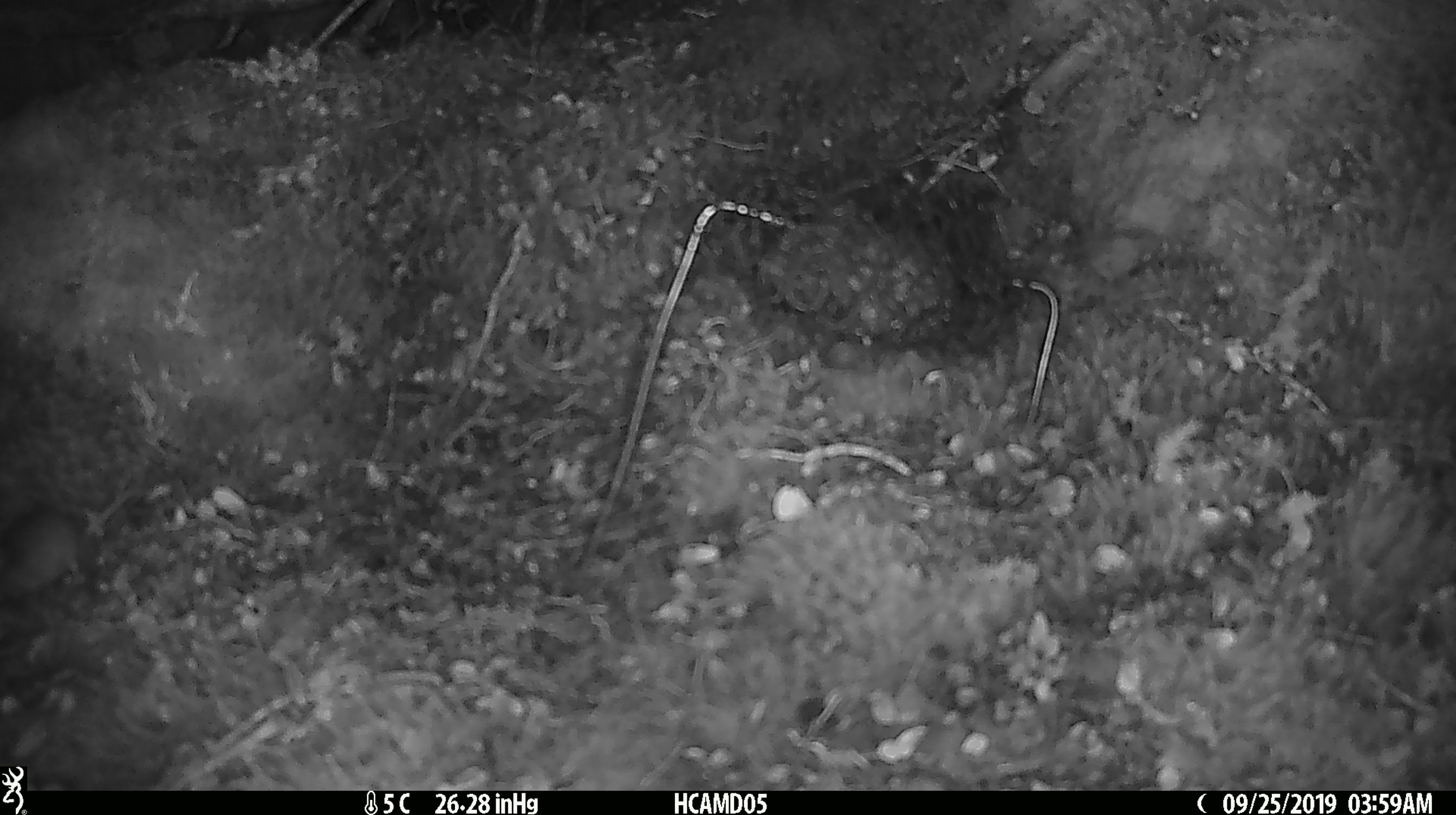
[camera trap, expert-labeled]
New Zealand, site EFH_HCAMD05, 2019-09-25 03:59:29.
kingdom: Animalia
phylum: Chordata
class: Mammalia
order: Rodentia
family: Muridae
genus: Mus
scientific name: Mus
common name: mouse